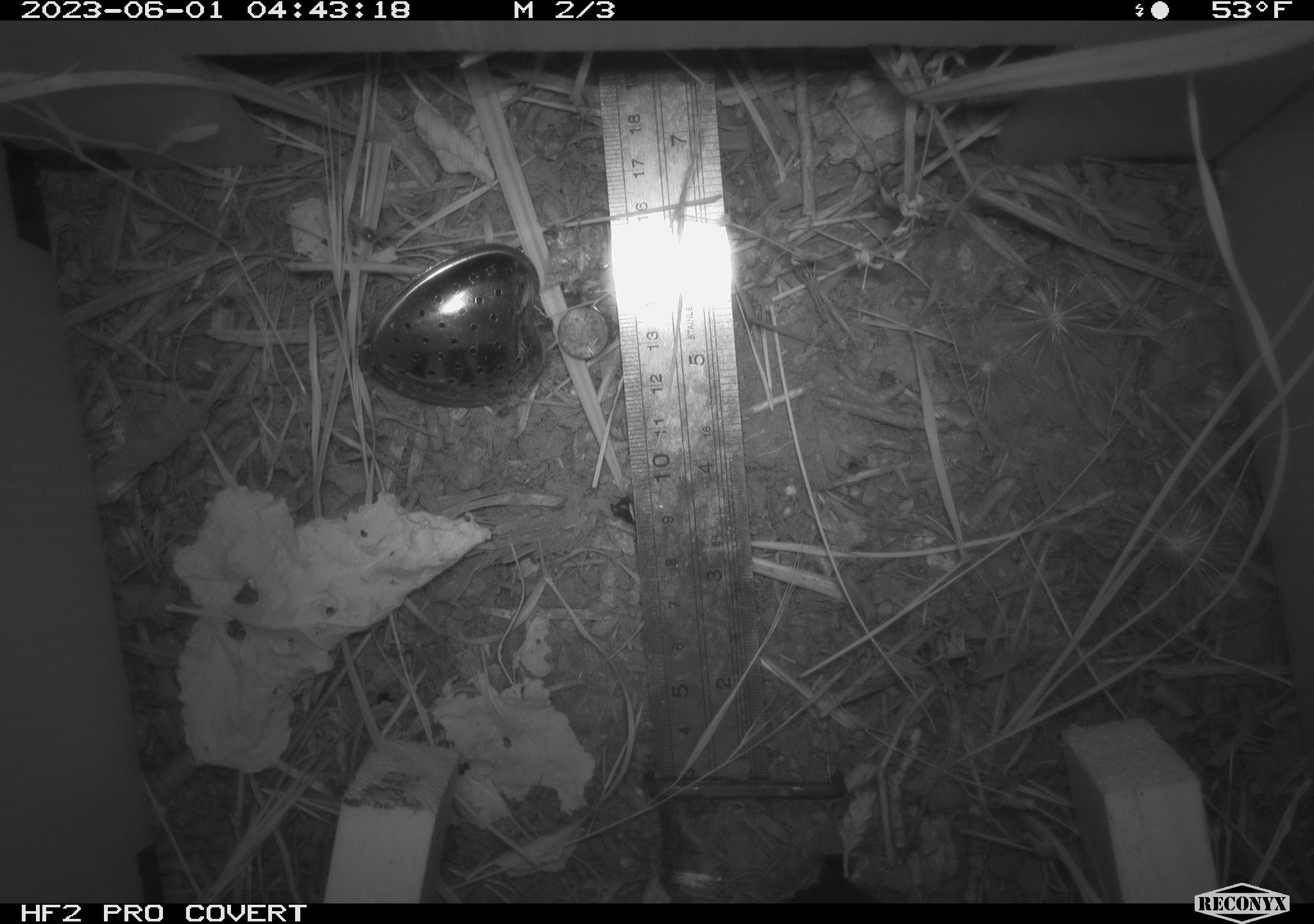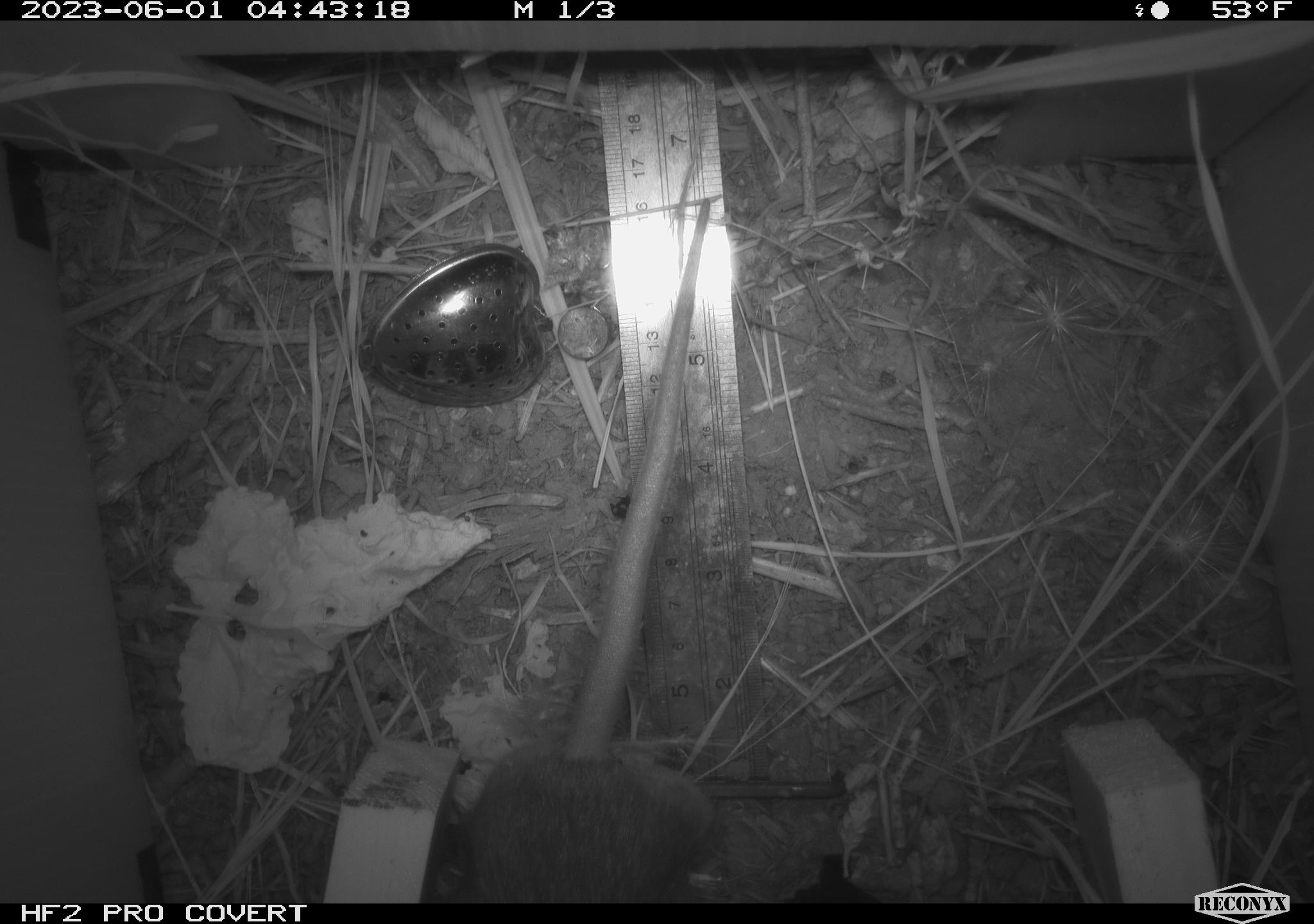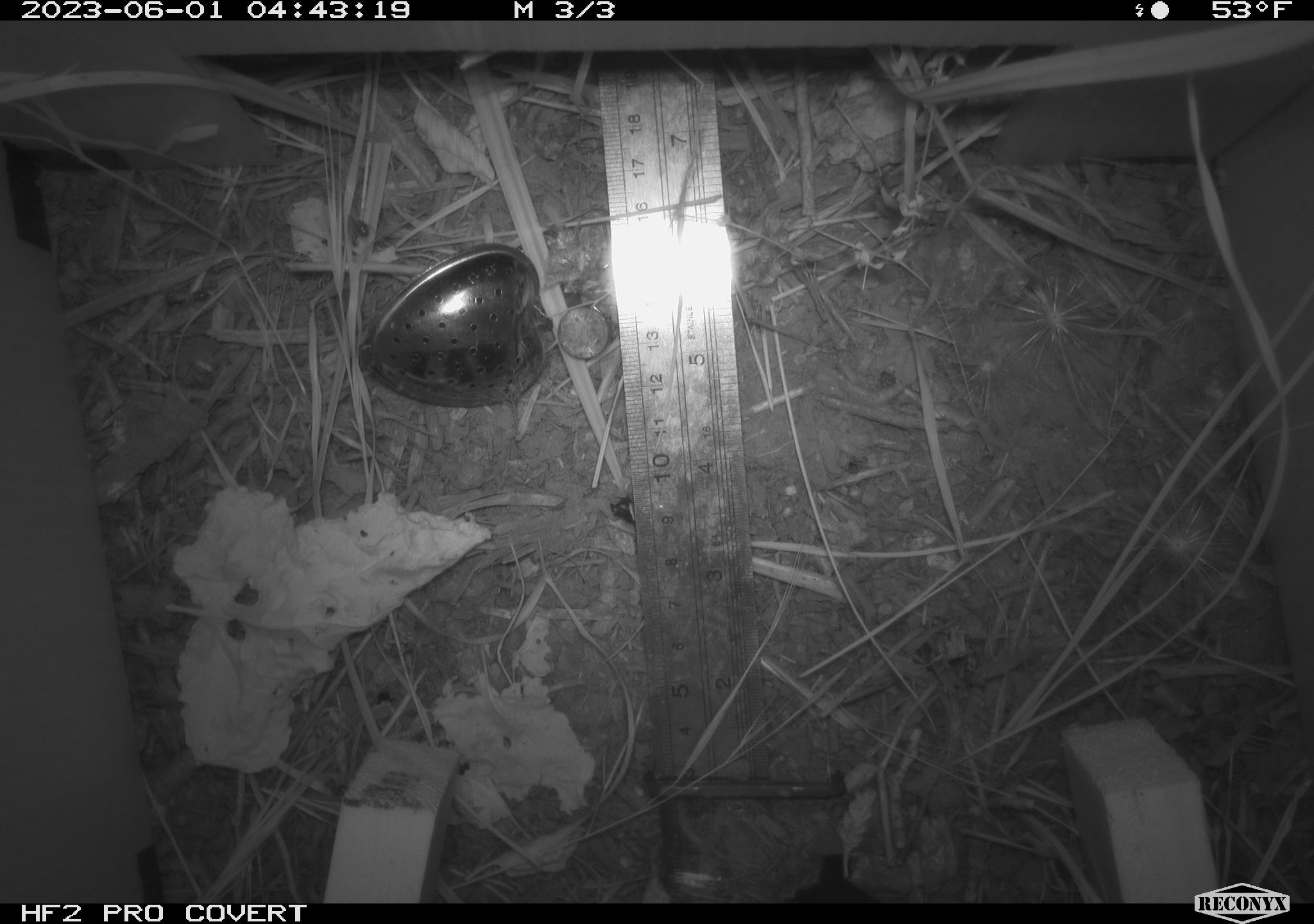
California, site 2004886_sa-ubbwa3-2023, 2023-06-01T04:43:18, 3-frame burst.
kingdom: Animalia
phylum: Chordata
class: Mammalia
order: Rodentia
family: Muridae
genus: Rattus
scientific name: Rattus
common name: rat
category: rattus species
Rattus species (rat) (Rattus).